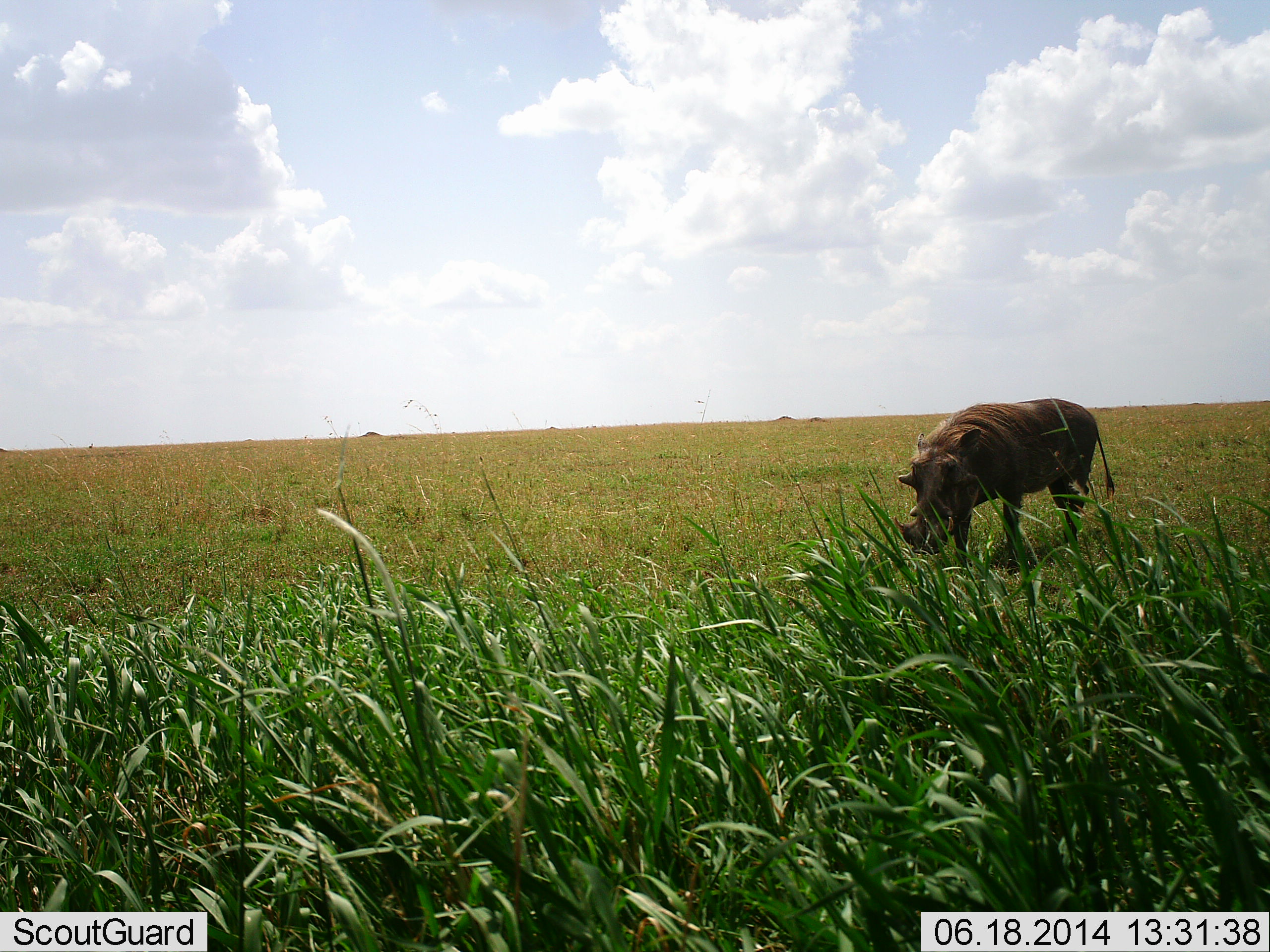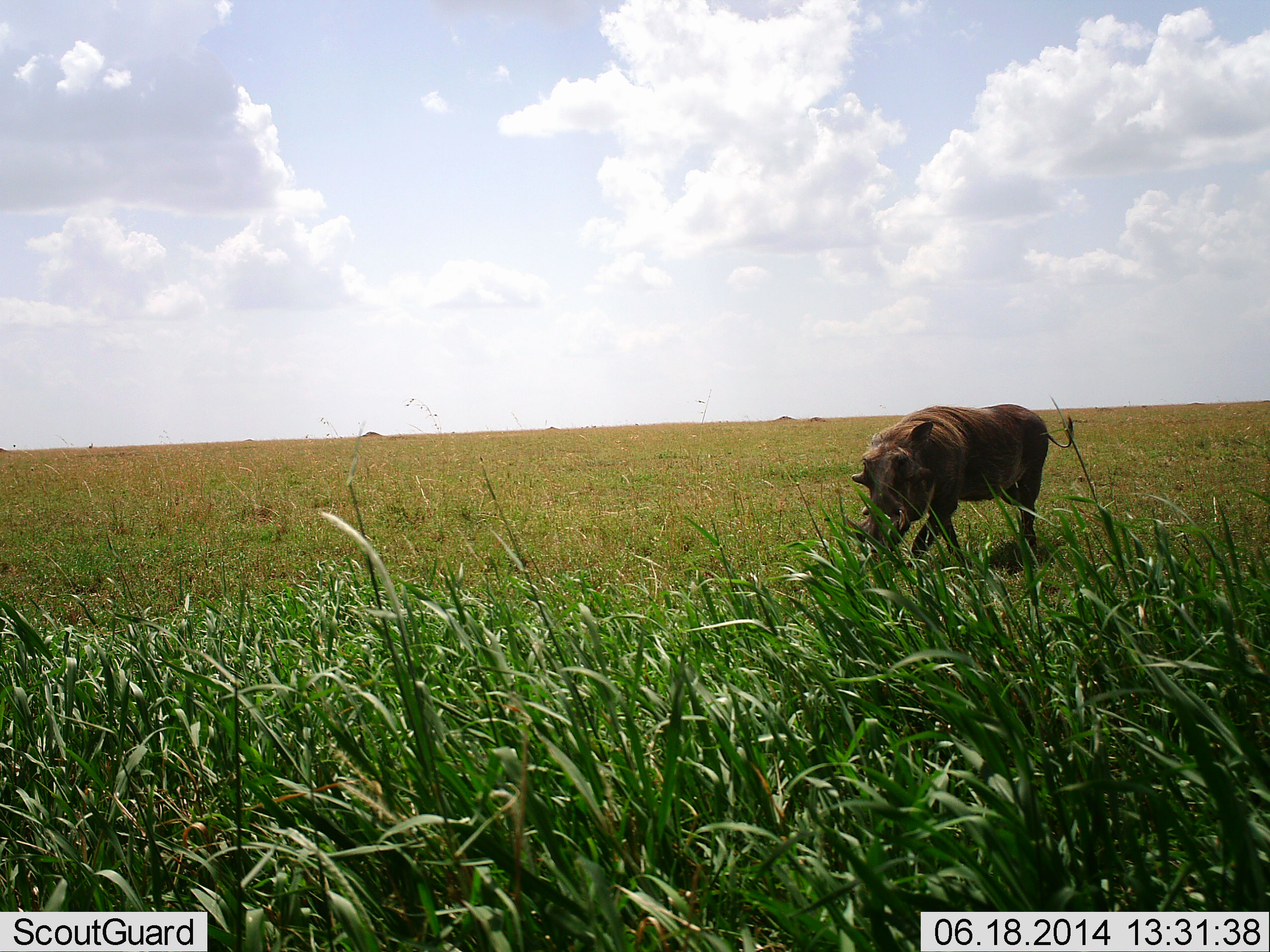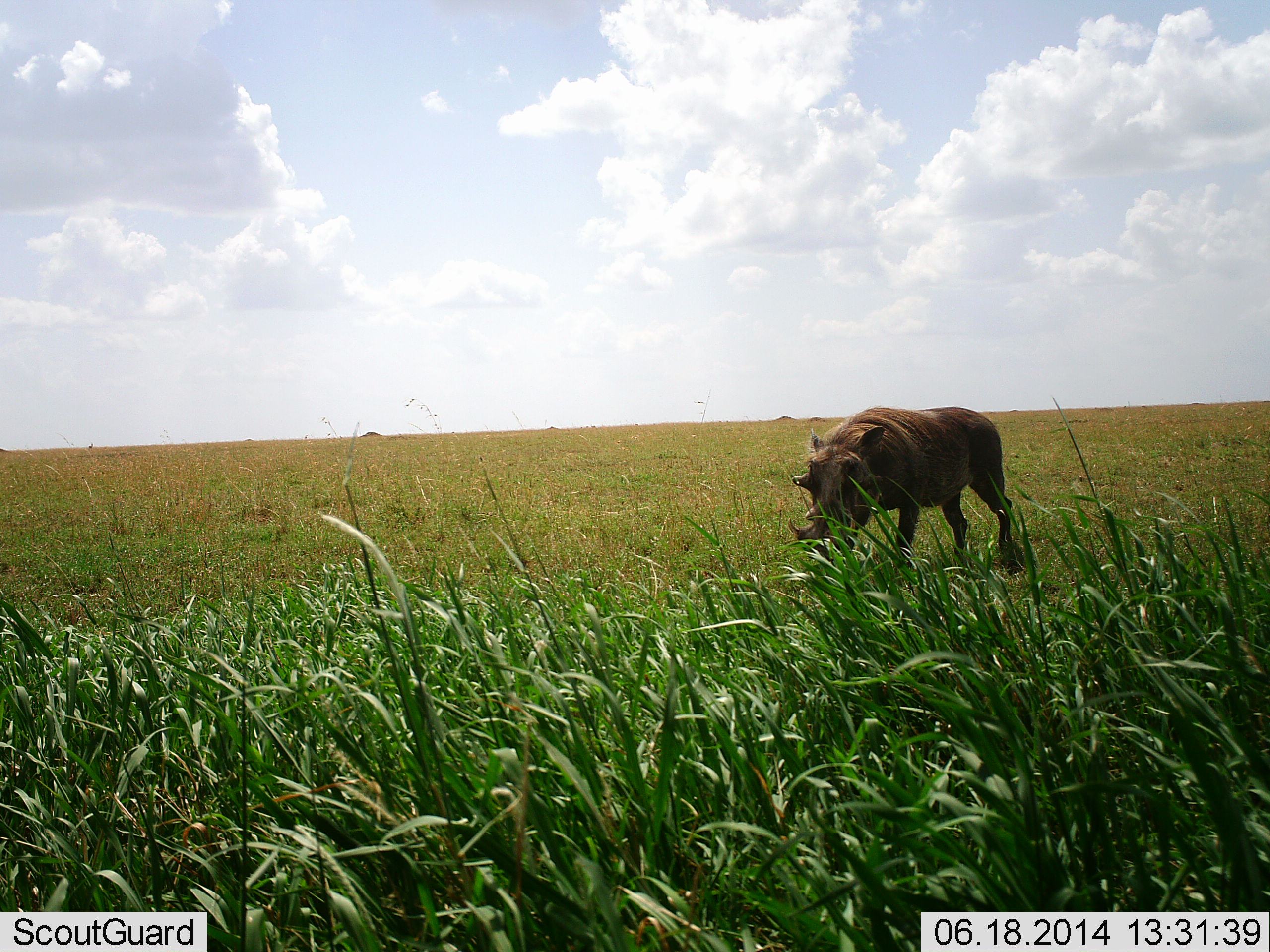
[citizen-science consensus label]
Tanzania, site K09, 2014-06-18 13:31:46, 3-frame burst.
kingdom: Animalia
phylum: Chordata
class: Mammalia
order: Artiodactyla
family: Suidae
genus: Phacochoerus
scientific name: Phacochoerus africanus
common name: warthog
Warthog (Phacochoerus africanus), count 1. Behavior (volunteer vote fractions): standing 0%, resting 0%, moving 100%, interacting 0%. Young present (vote fraction): 0%. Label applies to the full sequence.